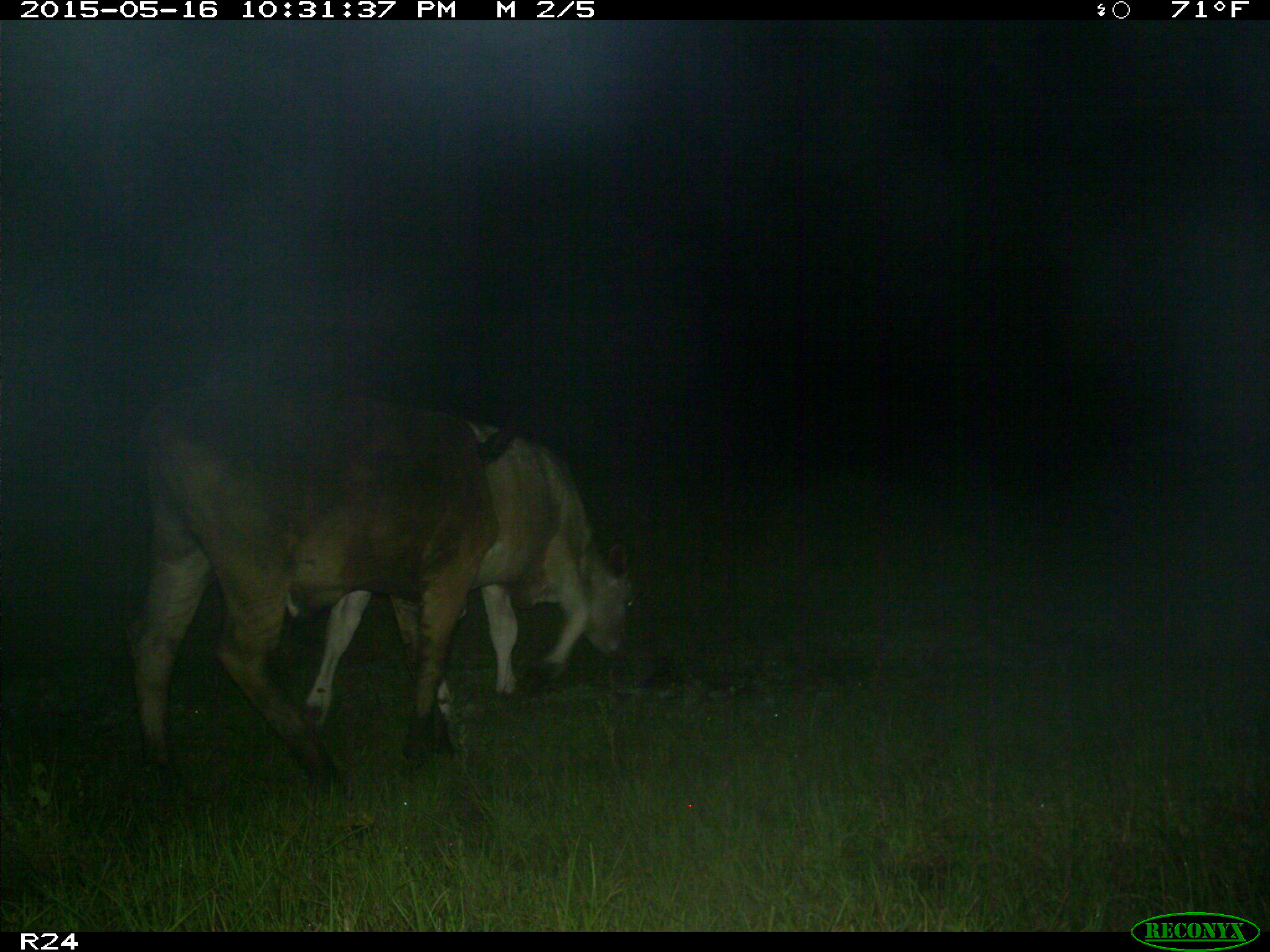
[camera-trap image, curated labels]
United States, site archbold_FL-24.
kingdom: Animalia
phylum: Chordata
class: Mammalia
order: Artiodactyla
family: Bovidae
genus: Bos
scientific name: Bos taurus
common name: domestic cow